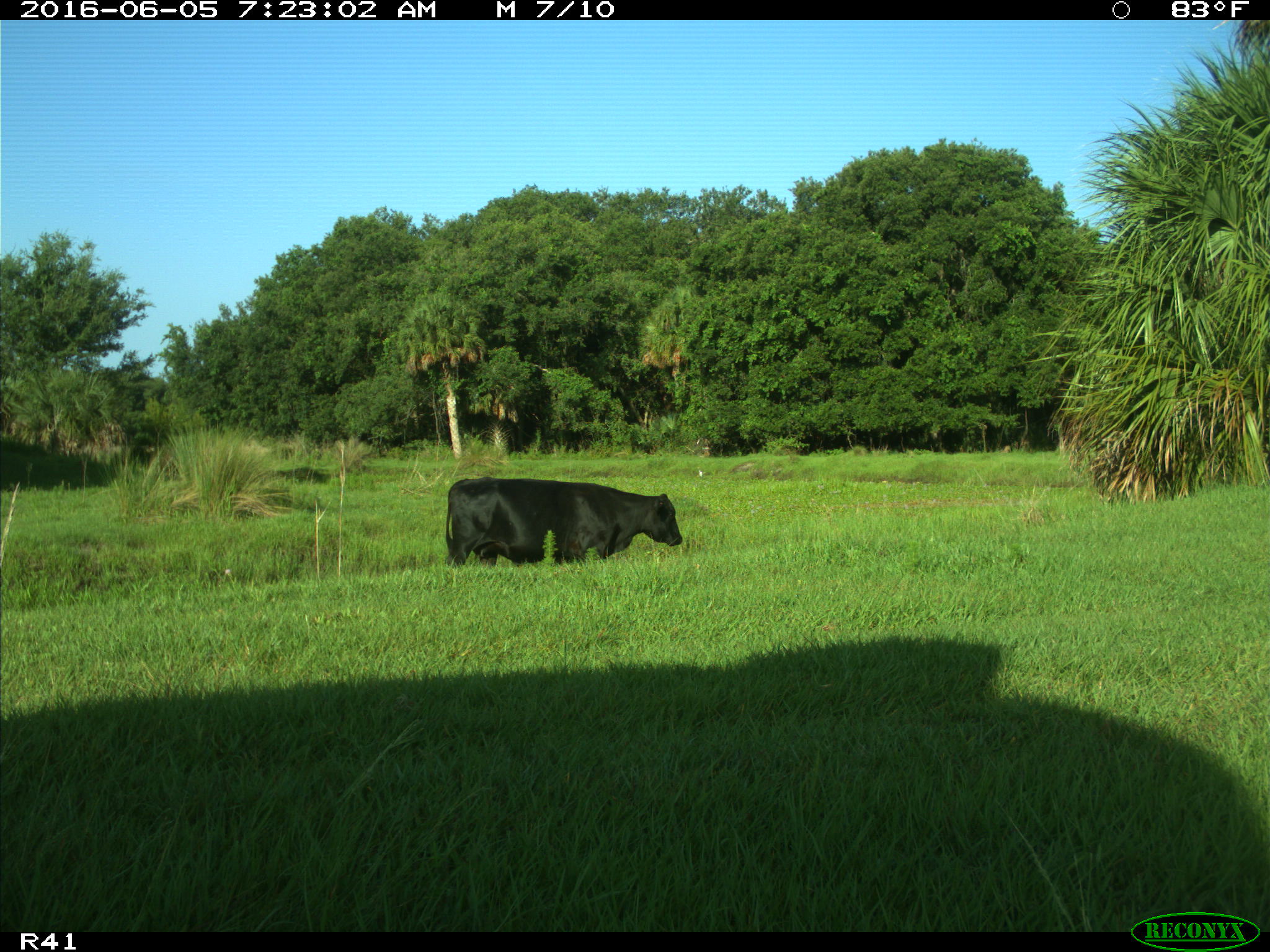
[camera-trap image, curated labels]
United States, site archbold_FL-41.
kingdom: Animalia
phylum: Chordata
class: Mammalia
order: Artiodactyla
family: Bovidae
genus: Bos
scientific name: Bos taurus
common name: domestic cow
Bos taurus (domestic cow).